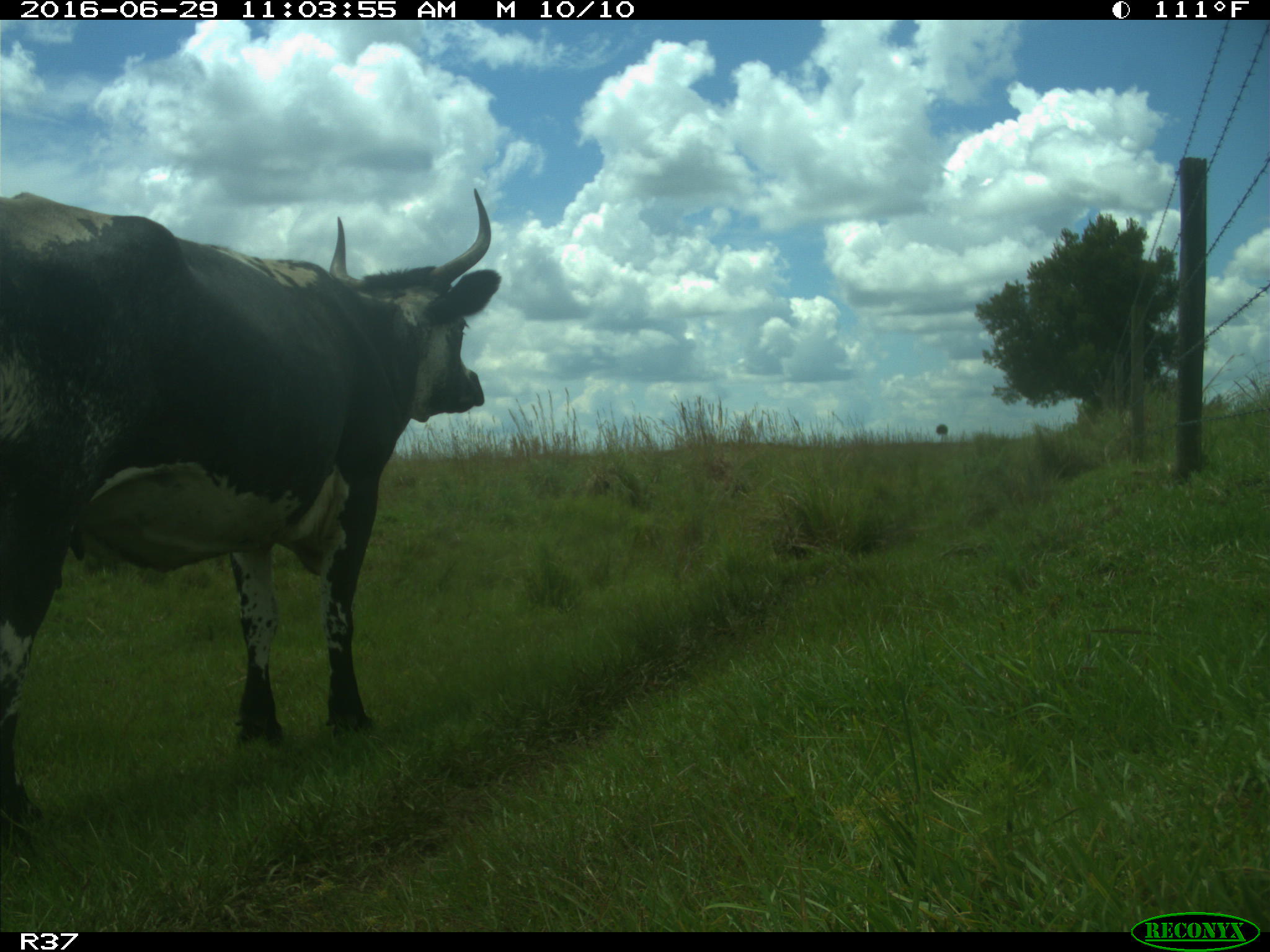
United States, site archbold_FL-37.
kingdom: Animalia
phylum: Chordata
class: Mammalia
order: Artiodactyla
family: Bovidae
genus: Bos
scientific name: Bos taurus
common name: domestic cow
Bos taurus (domestic cow).